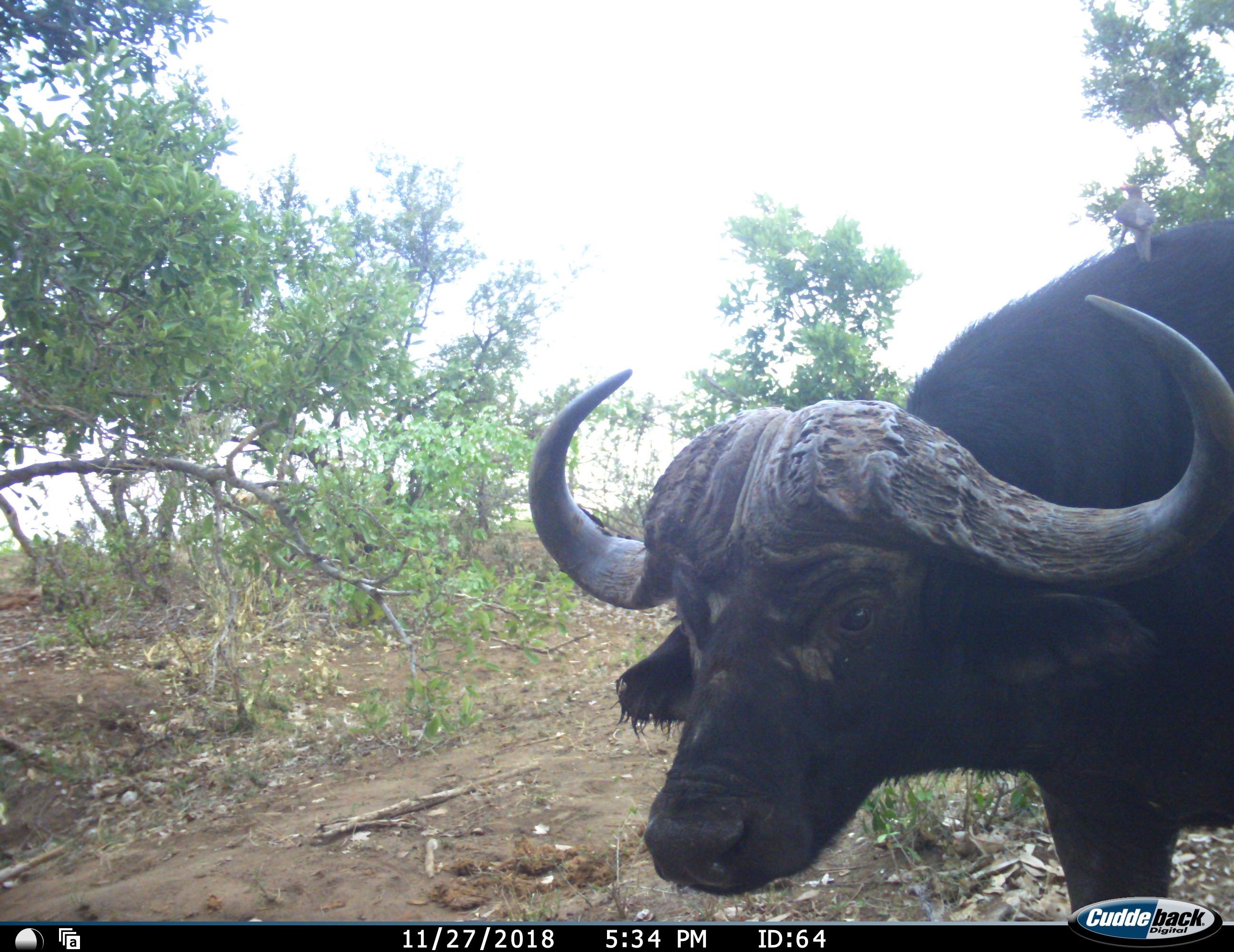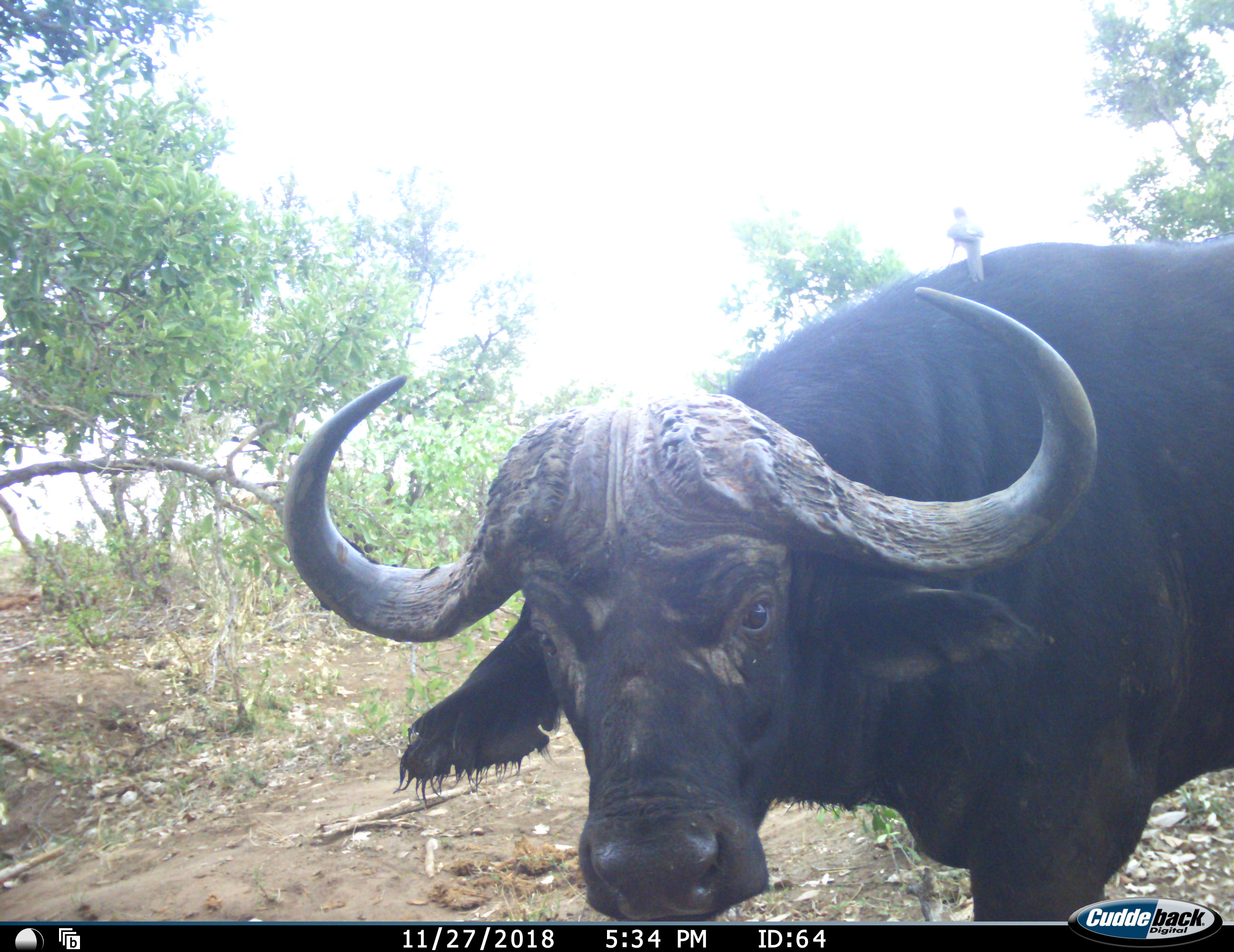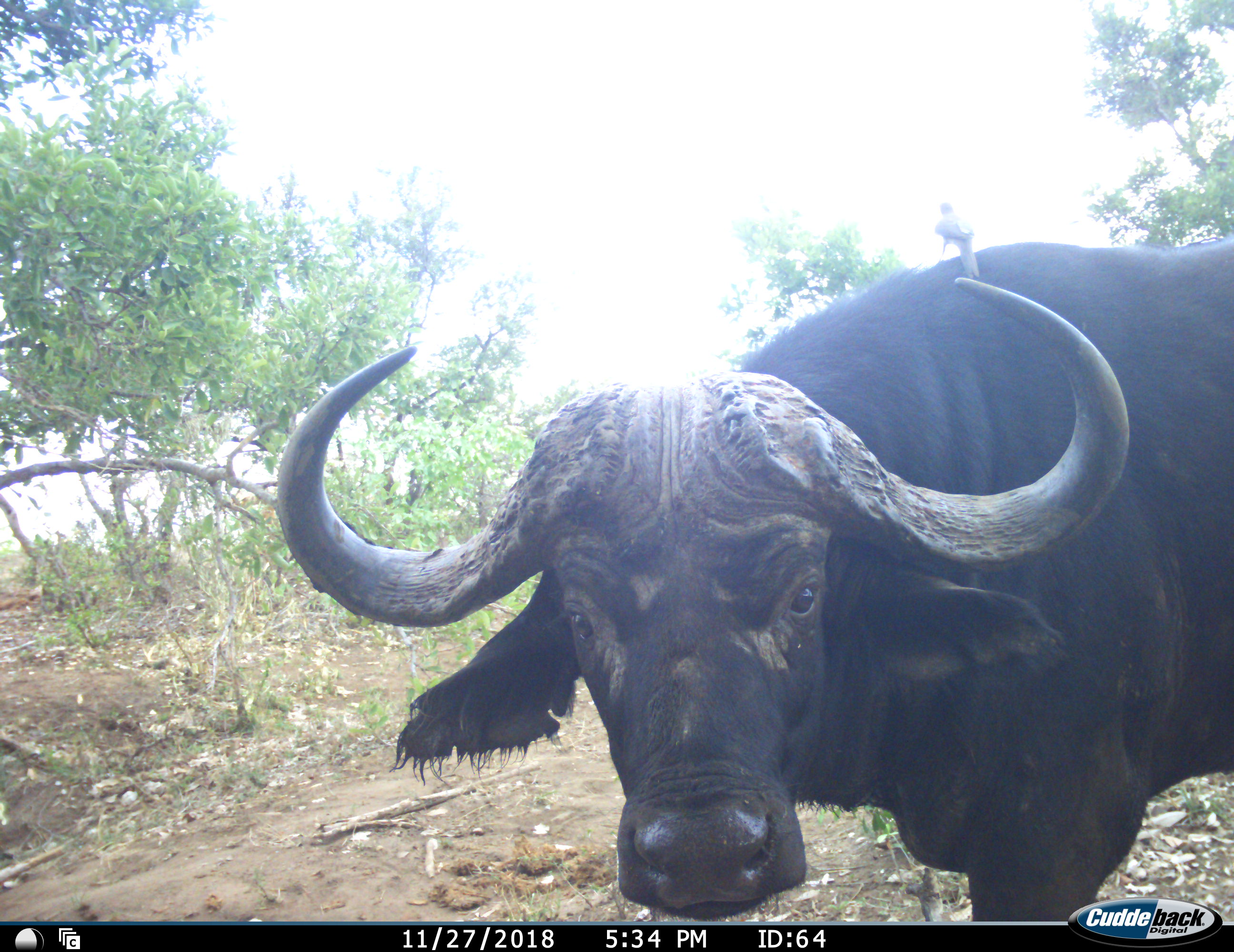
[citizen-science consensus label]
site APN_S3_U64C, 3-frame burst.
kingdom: Animalia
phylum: Chordata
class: Mammalia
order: Artiodactyla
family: Bovidae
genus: Syncerus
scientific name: Syncerus caffer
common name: african buffalo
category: buffalo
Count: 1.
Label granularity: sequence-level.